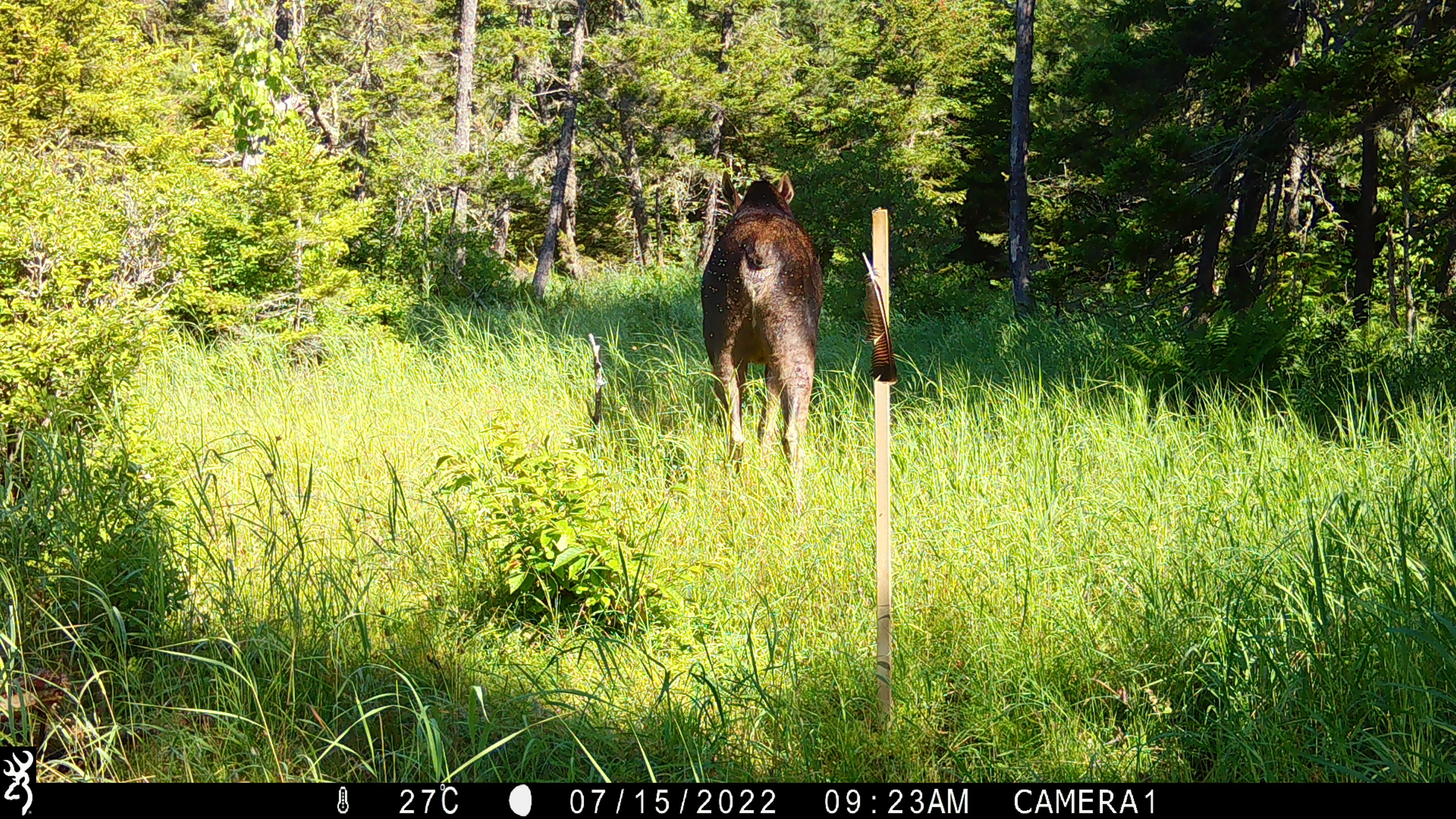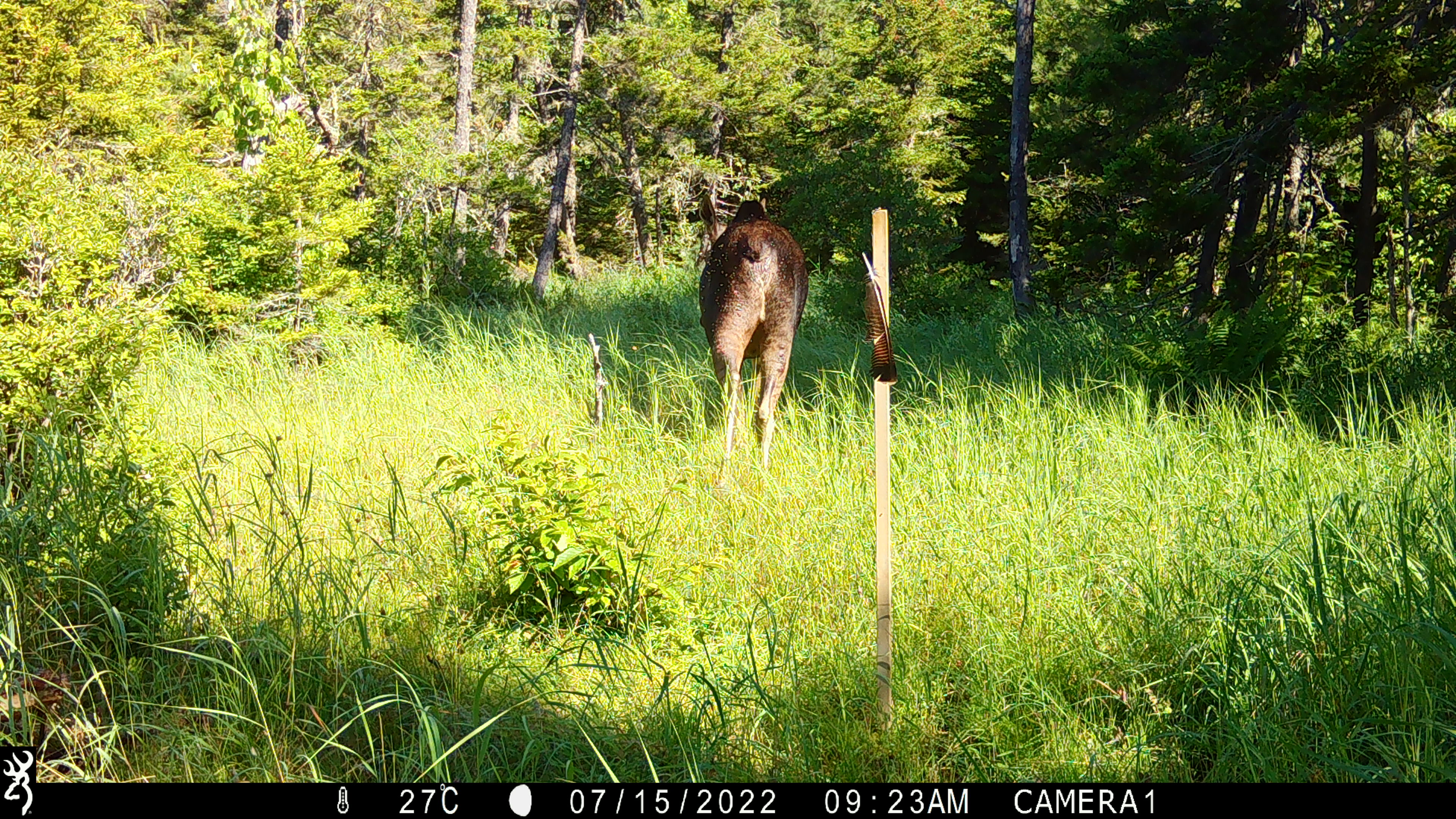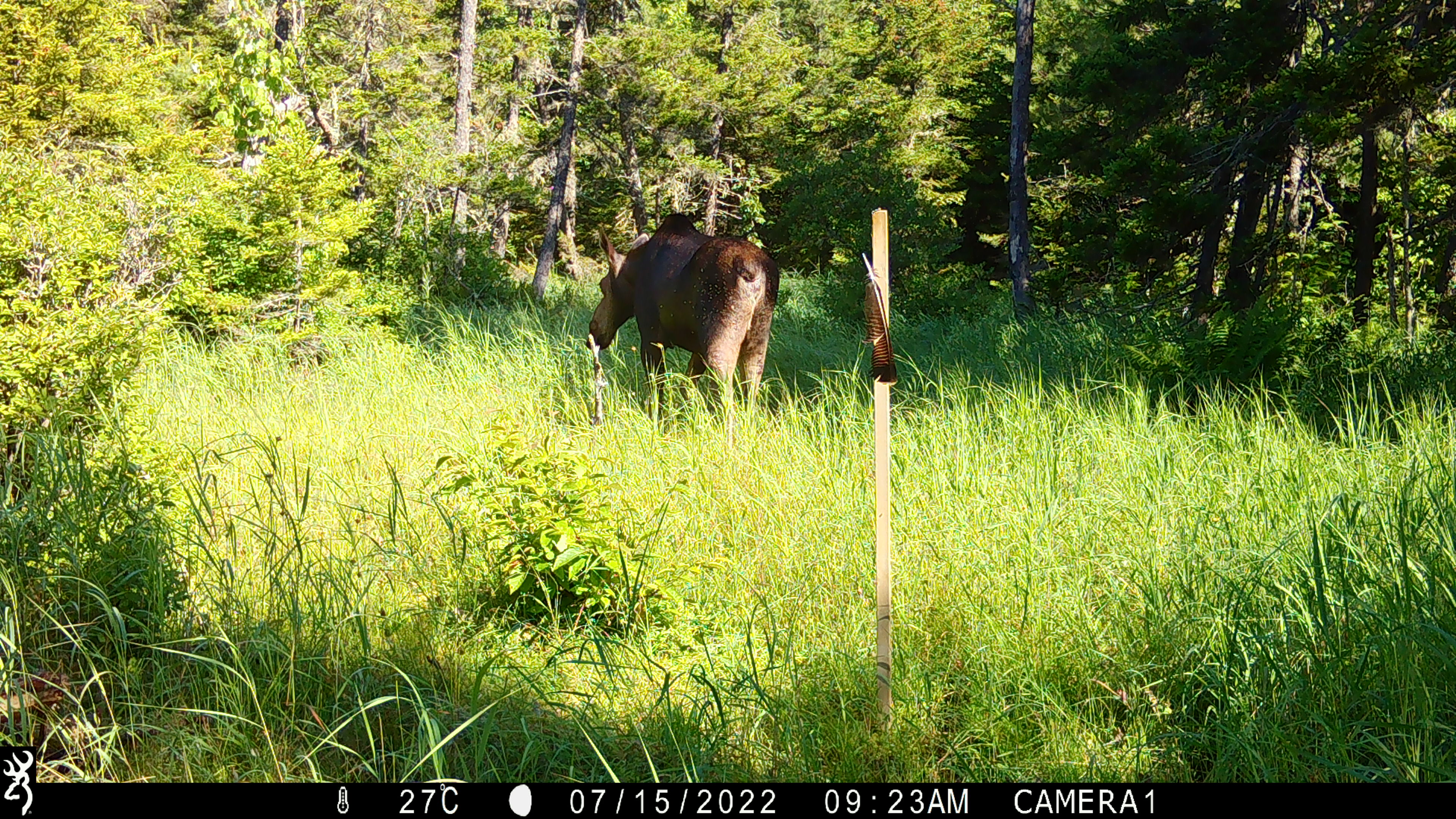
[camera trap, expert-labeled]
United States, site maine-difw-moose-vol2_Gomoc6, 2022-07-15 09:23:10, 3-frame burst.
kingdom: Animalia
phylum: Chordata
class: Mammalia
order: Artiodactyla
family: Cervidae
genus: Alces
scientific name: Alces alces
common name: moose